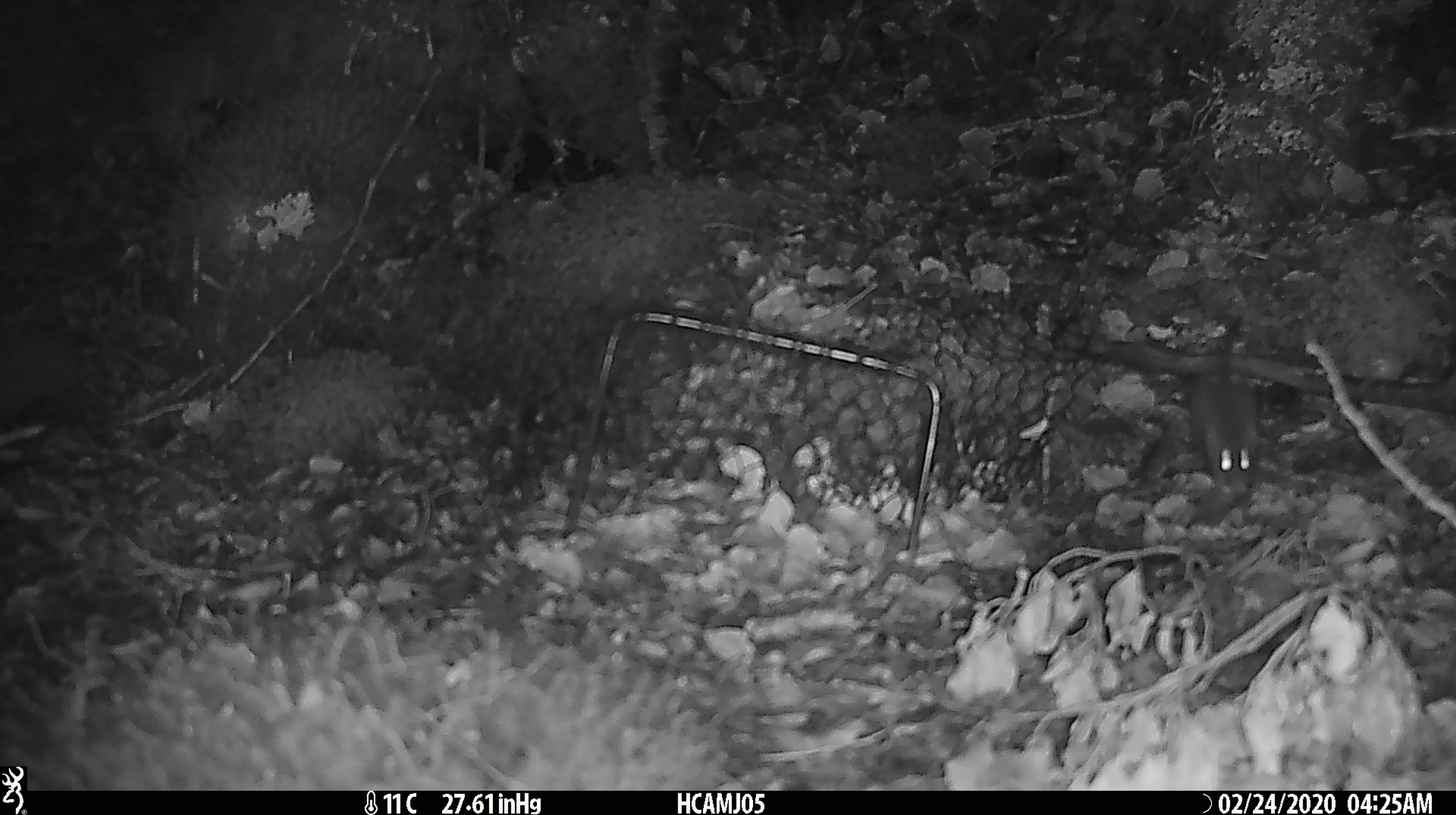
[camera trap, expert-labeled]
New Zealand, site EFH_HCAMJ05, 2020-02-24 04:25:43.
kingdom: Animalia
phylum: Chordata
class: Mammalia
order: Rodentia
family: Muridae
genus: Mus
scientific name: Mus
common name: mouse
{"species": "mouse (Mus)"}